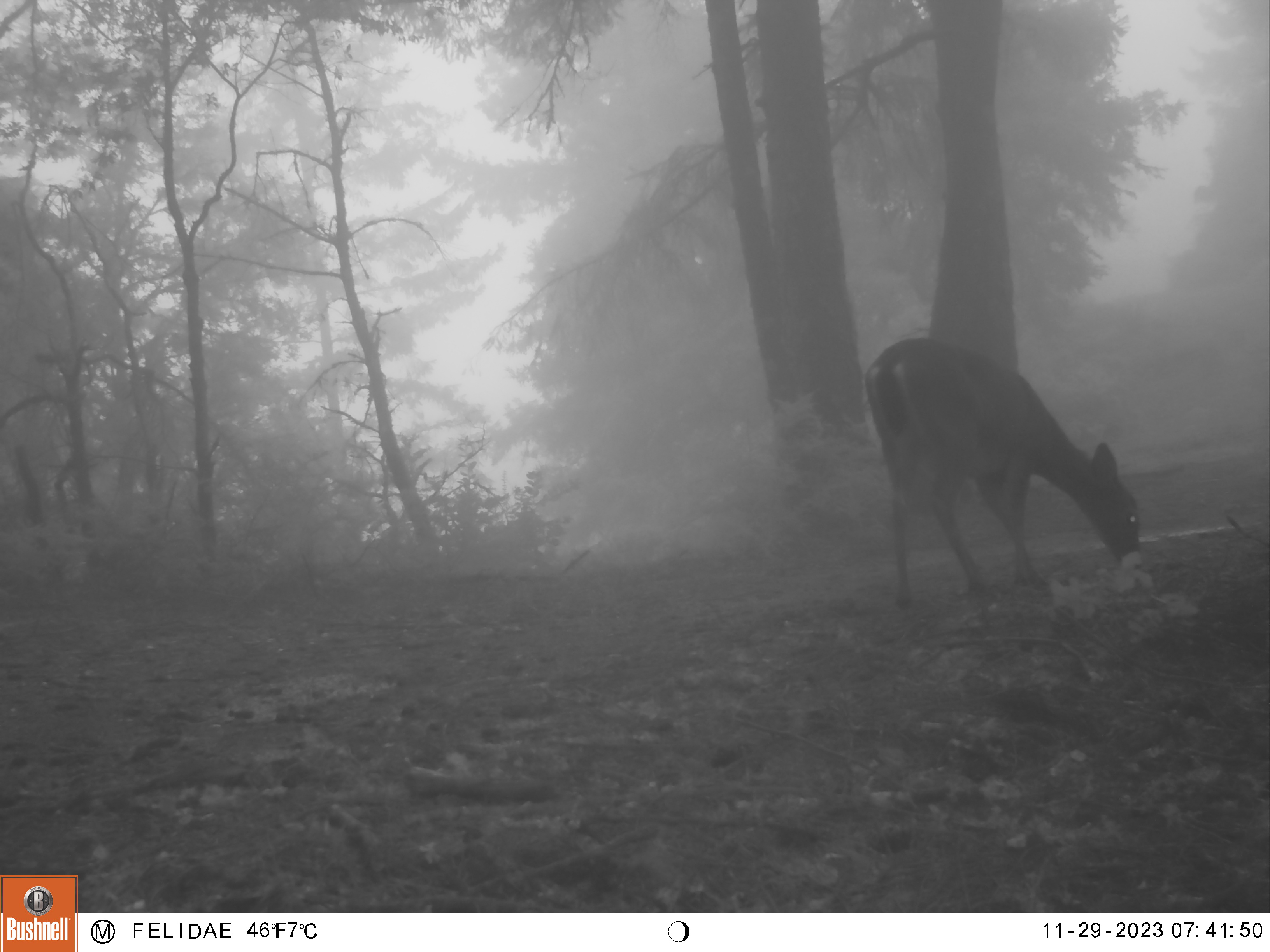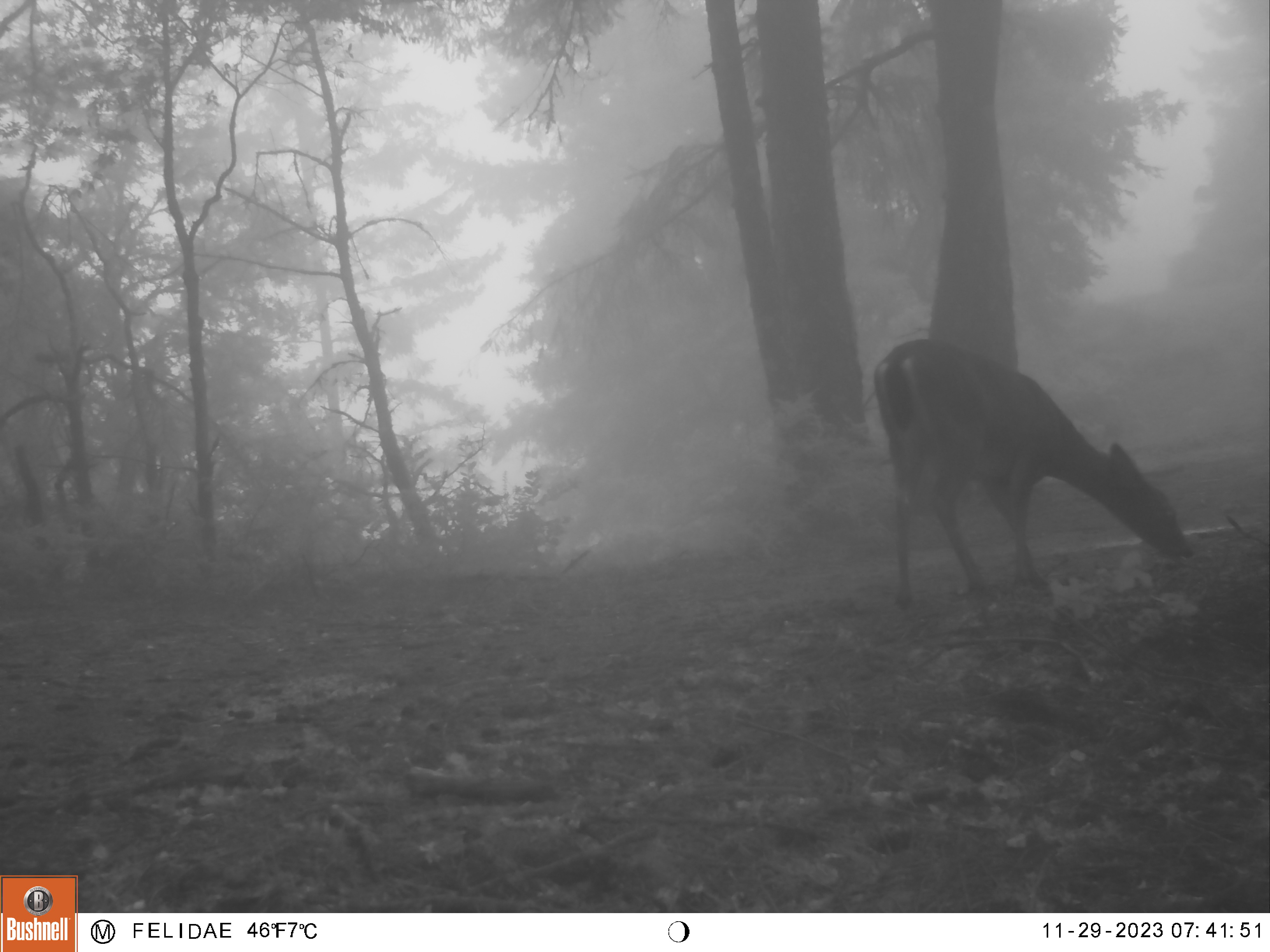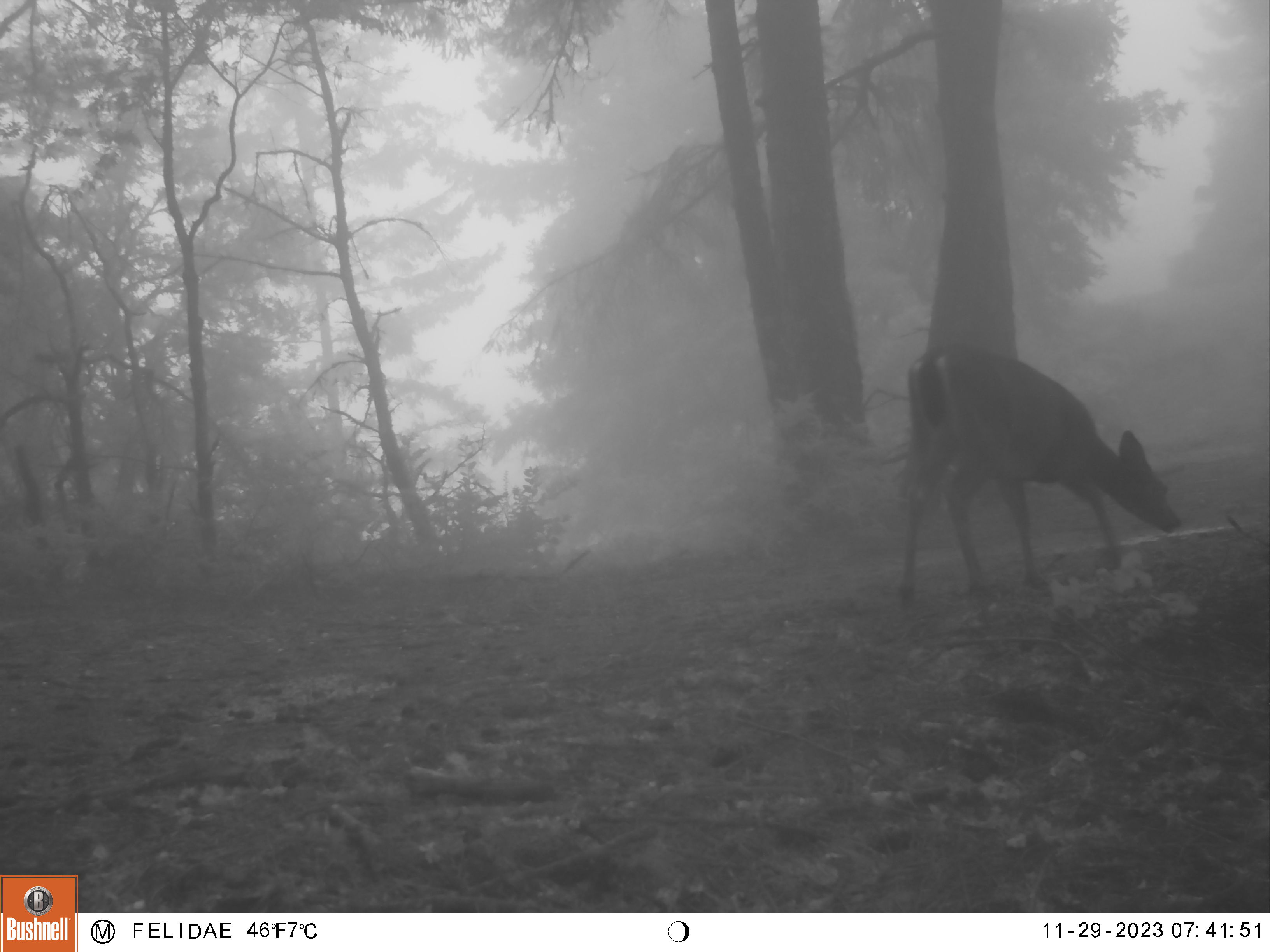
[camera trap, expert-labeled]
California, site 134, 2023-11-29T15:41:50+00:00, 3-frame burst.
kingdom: Animalia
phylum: Chordata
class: Mammalia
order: Artiodactyla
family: Cervidae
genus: Odocoileus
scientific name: Odocoileus hemionus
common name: mule deer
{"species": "mule deer (Odocoileus hemionus)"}